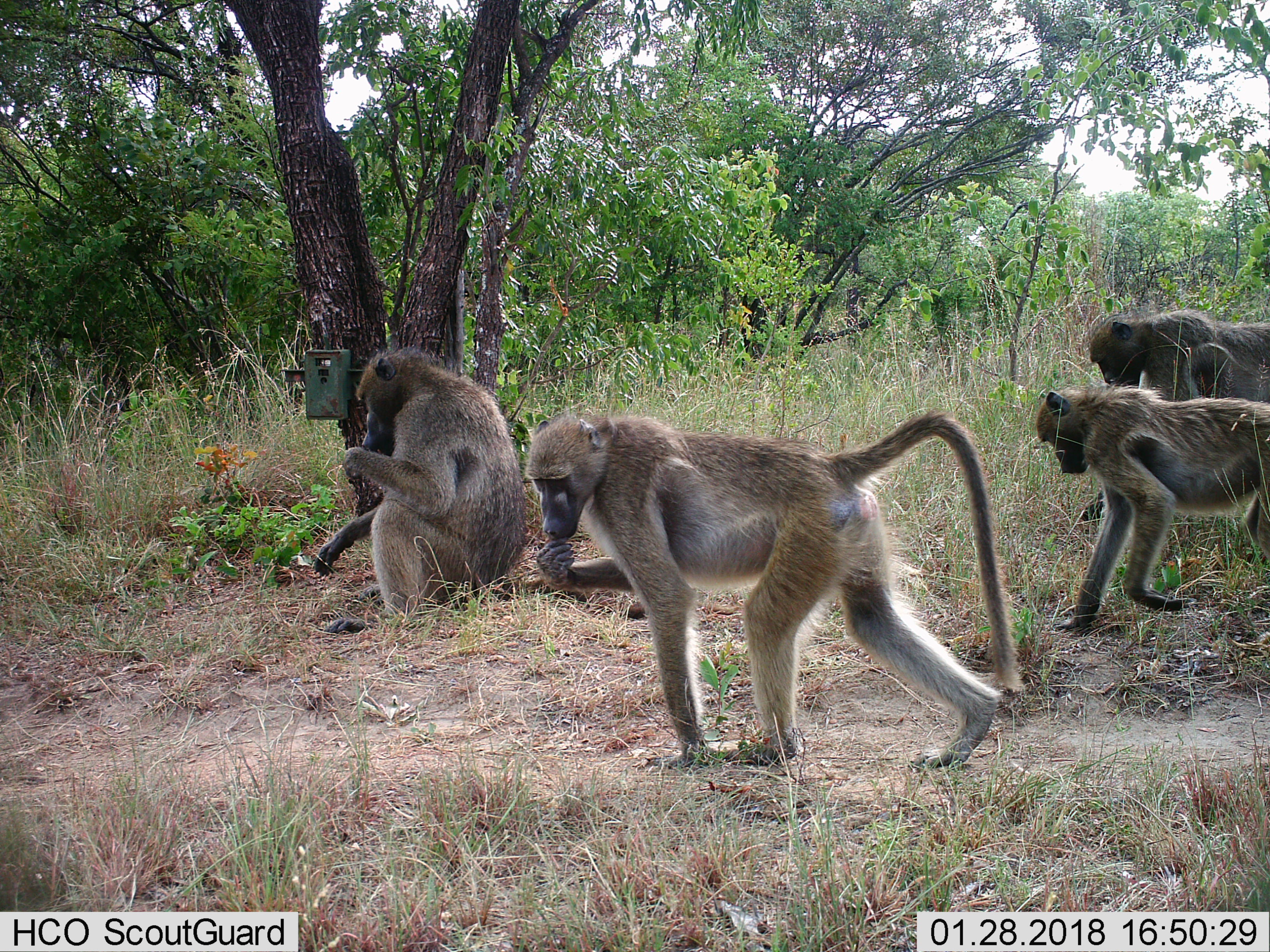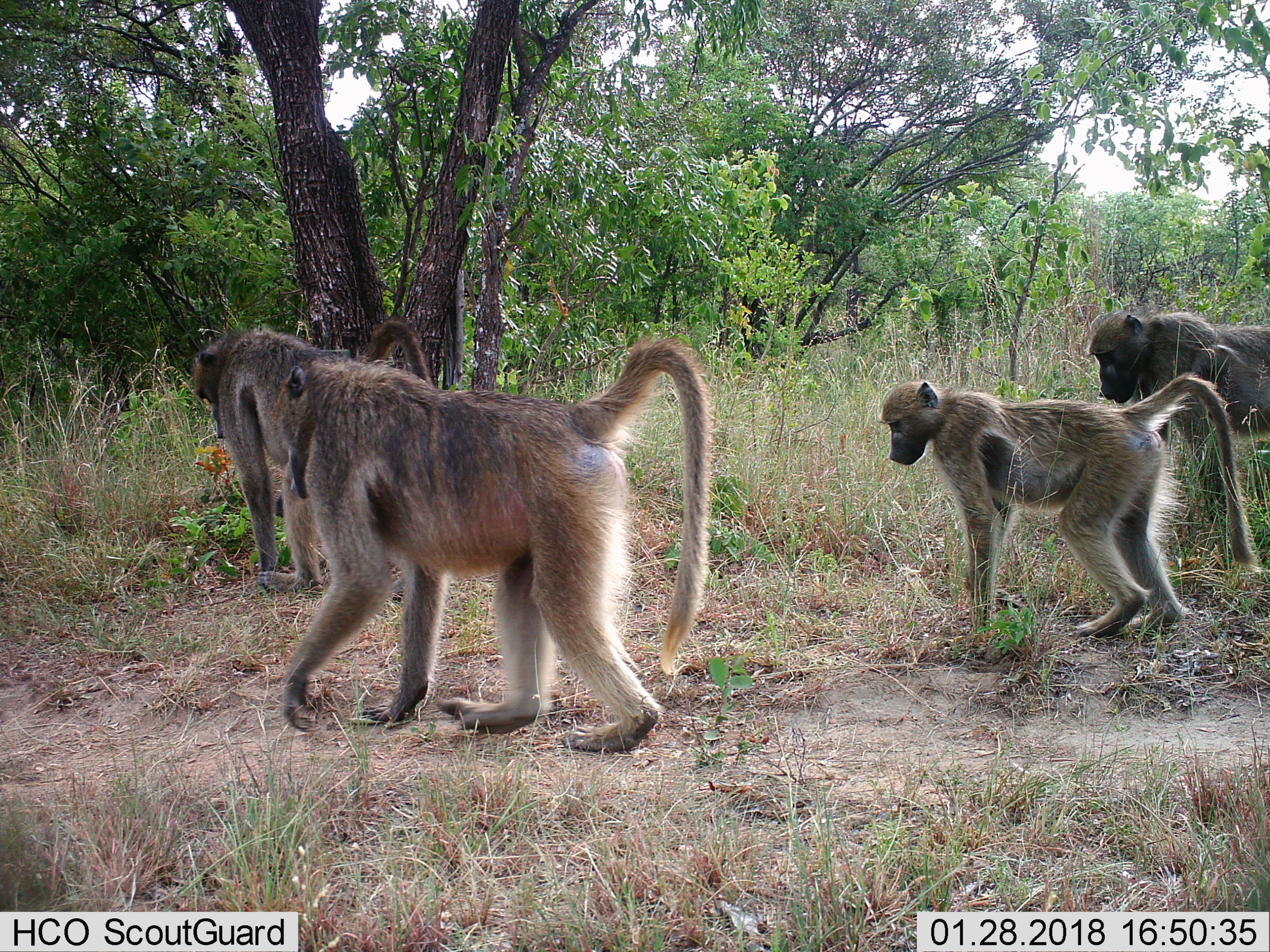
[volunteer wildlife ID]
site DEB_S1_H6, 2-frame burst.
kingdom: Animalia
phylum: Chordata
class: Mammalia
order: Primates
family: Cercopithecidae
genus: Papio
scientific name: Papio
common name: baboon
Baboon (Papio), count 4. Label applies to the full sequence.